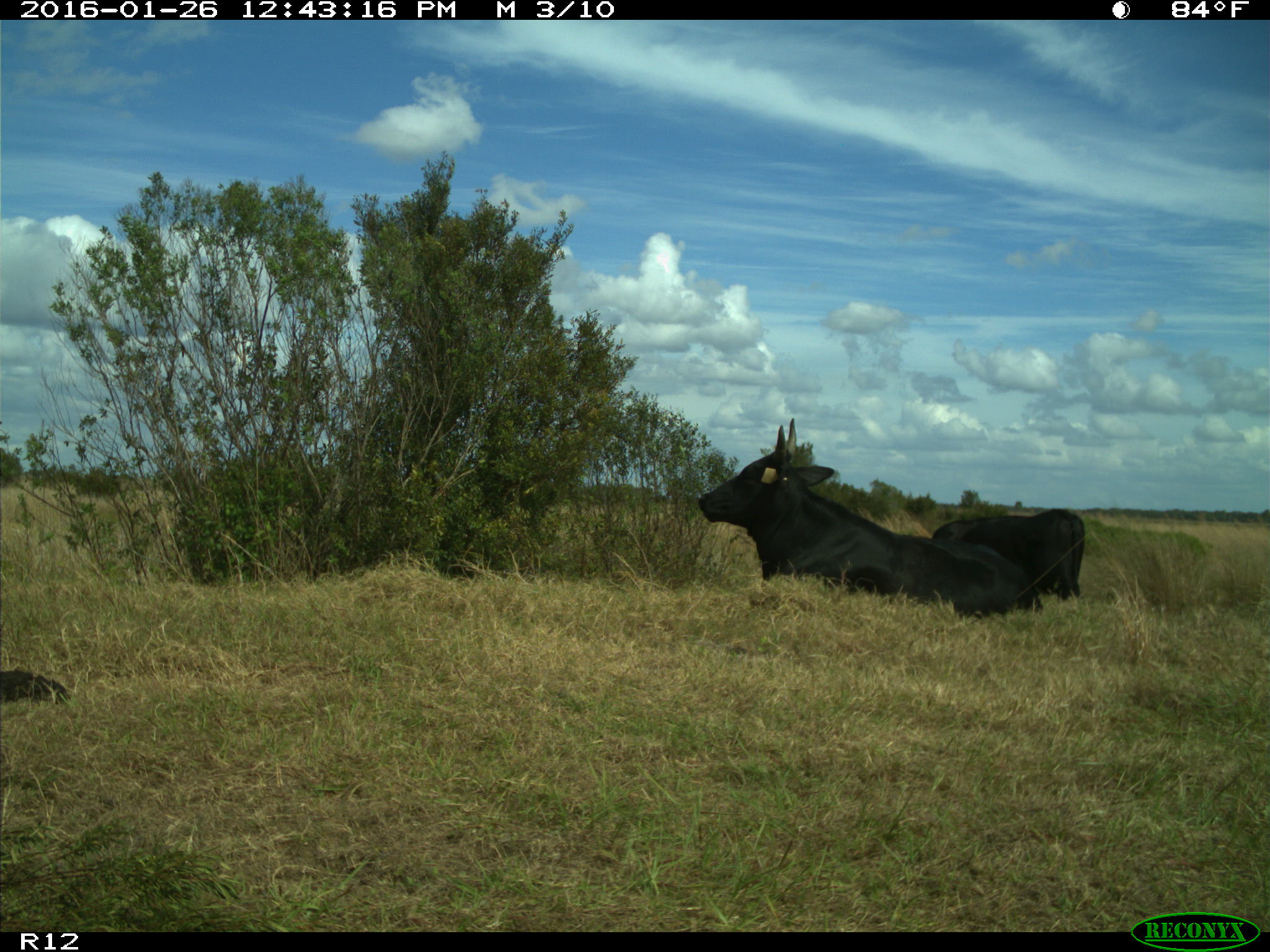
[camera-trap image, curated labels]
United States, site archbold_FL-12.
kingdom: Animalia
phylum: Chordata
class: Mammalia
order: Artiodactyla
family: Bovidae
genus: Bos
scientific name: Bos taurus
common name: domestic cow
Bos taurus (domestic cow).